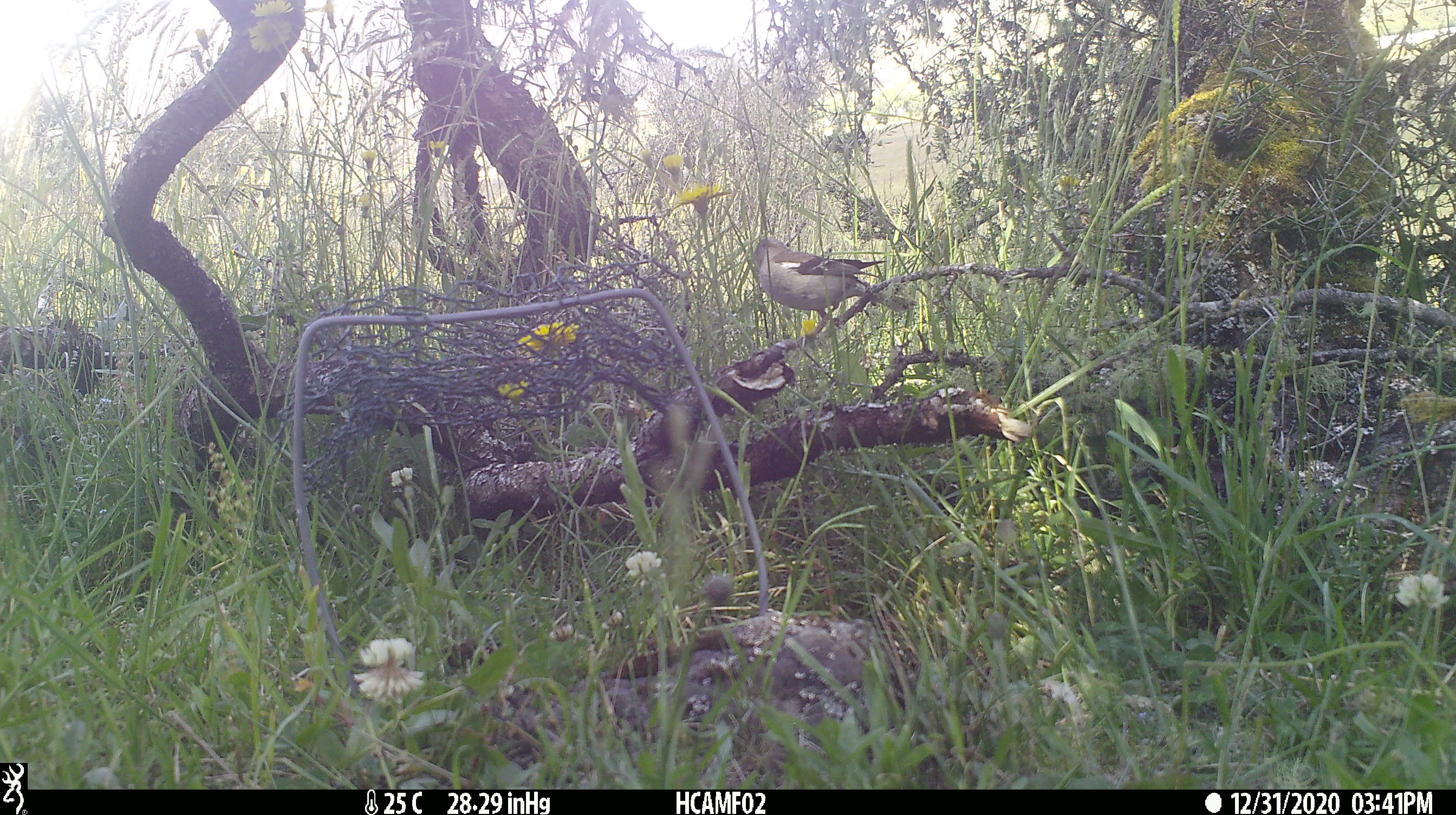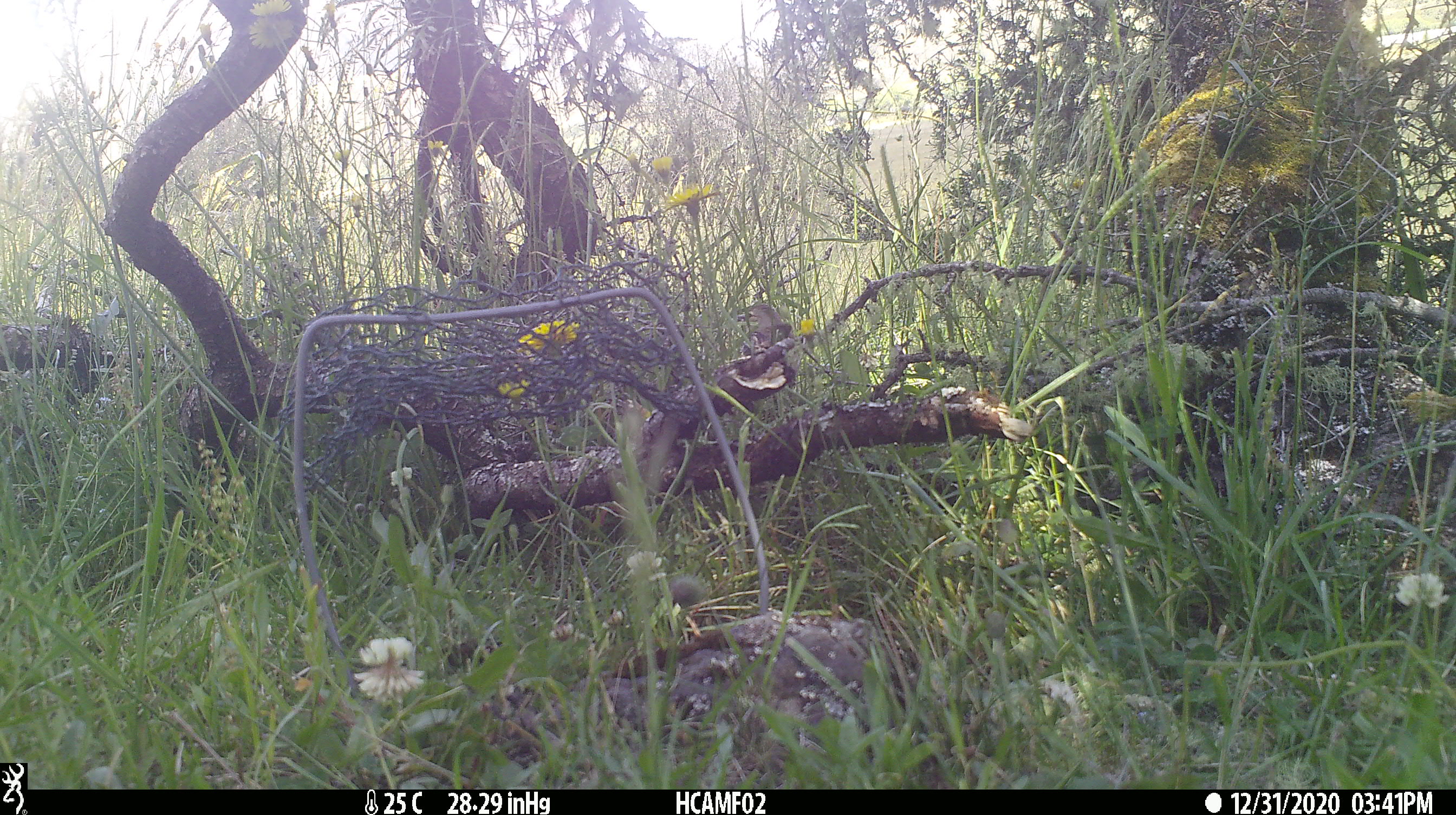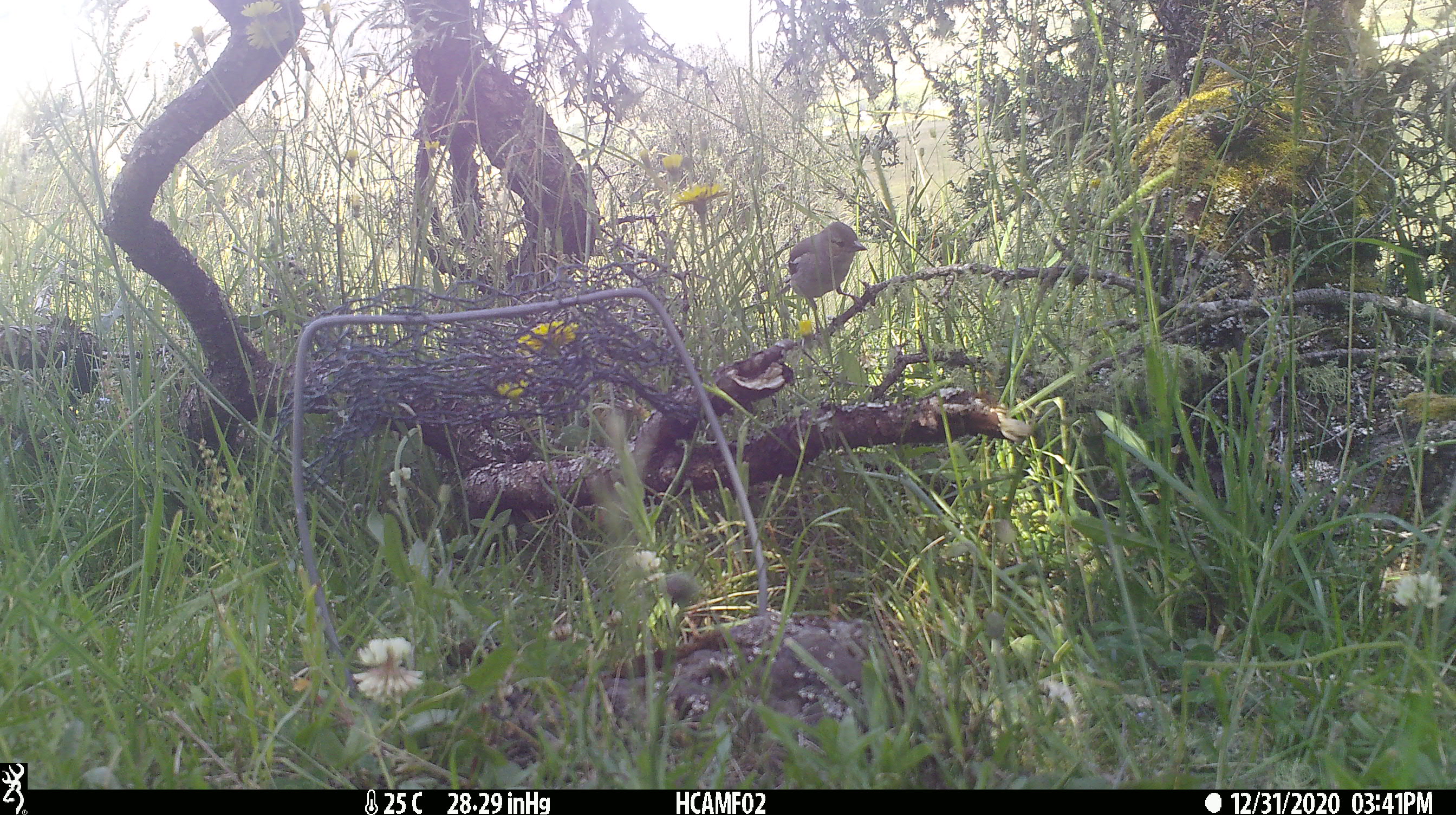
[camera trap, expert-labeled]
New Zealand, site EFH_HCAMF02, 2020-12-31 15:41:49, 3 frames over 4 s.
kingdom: Animalia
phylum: Chordata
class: Aves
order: Passeriformes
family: Fringillidae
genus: Fringilla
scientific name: Fringilla coelebs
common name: common chaffinch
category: chaffinch